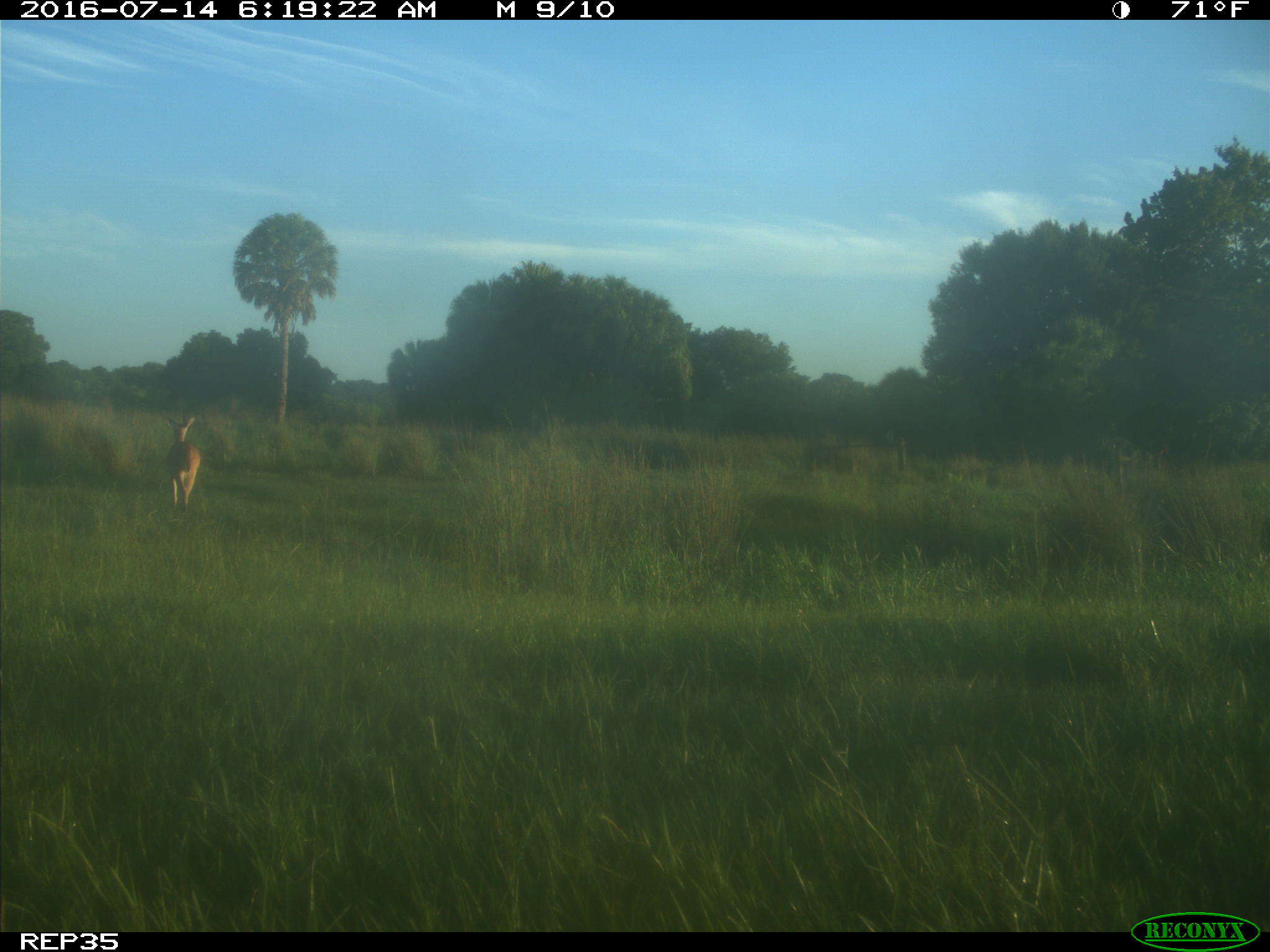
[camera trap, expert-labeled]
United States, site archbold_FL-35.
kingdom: Animalia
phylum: Chordata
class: Mammalia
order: Artiodactyla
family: Cervidae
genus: Odocoileus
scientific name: Odocoileus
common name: deer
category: unidentified deer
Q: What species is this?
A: Unidentified deer (deer) (Odocoileus).